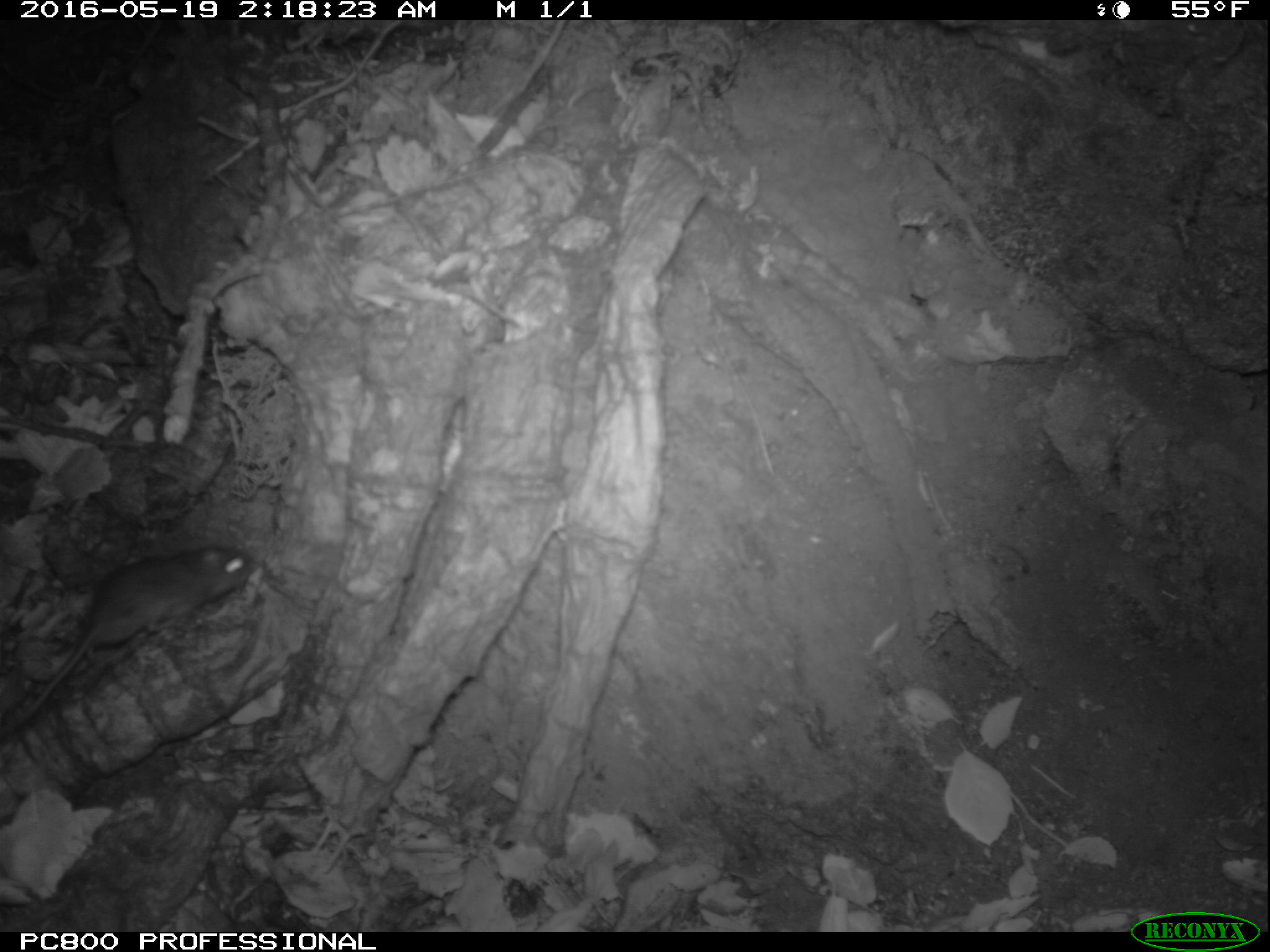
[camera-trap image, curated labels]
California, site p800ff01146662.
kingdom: Animalia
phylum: Chordata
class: Mammalia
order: Rodentia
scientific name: Rodentia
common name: rodent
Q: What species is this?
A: Rodent (Rodentia).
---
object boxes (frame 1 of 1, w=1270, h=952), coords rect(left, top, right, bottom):
rodent: rect(0, 544, 261, 734)